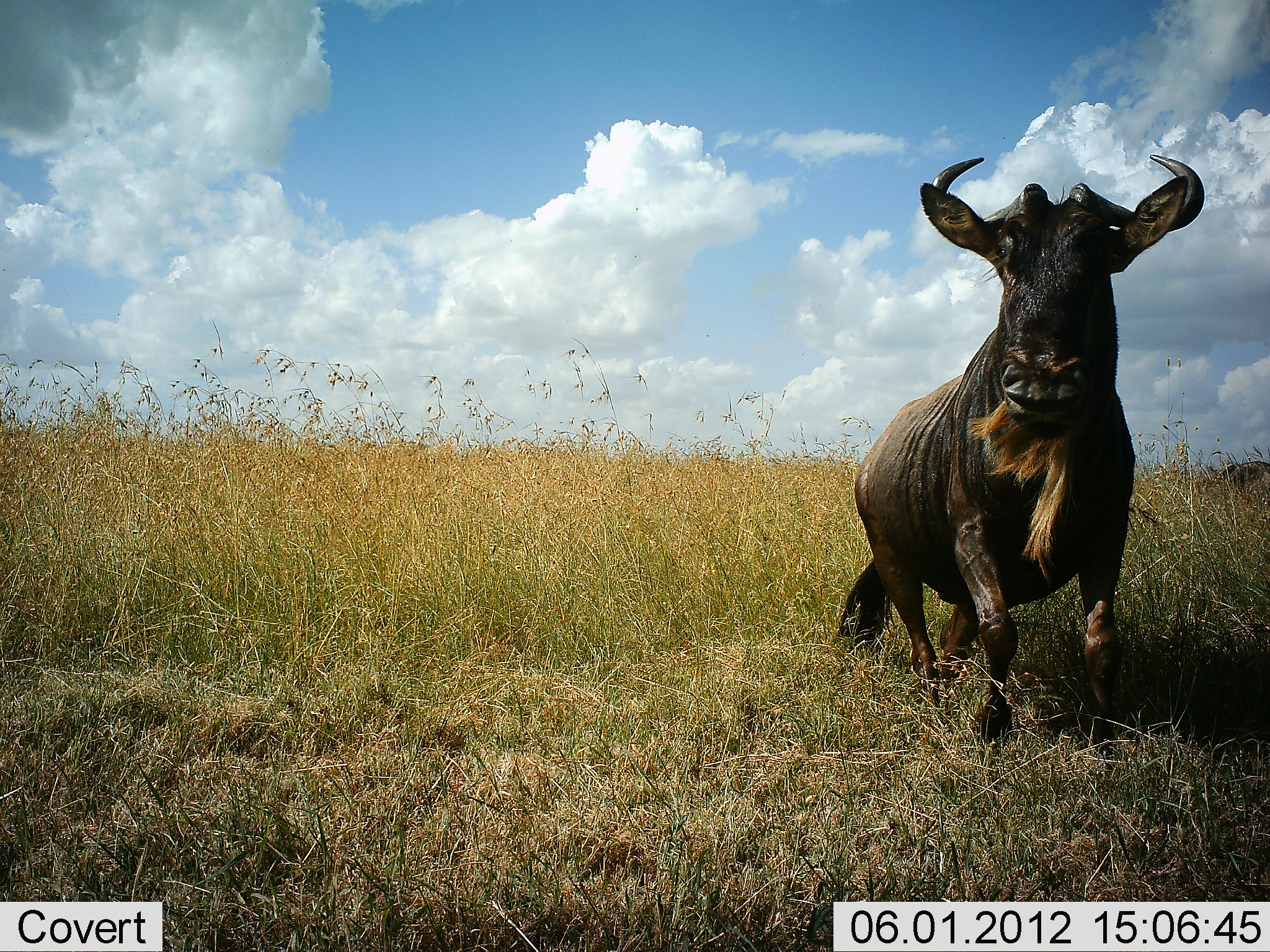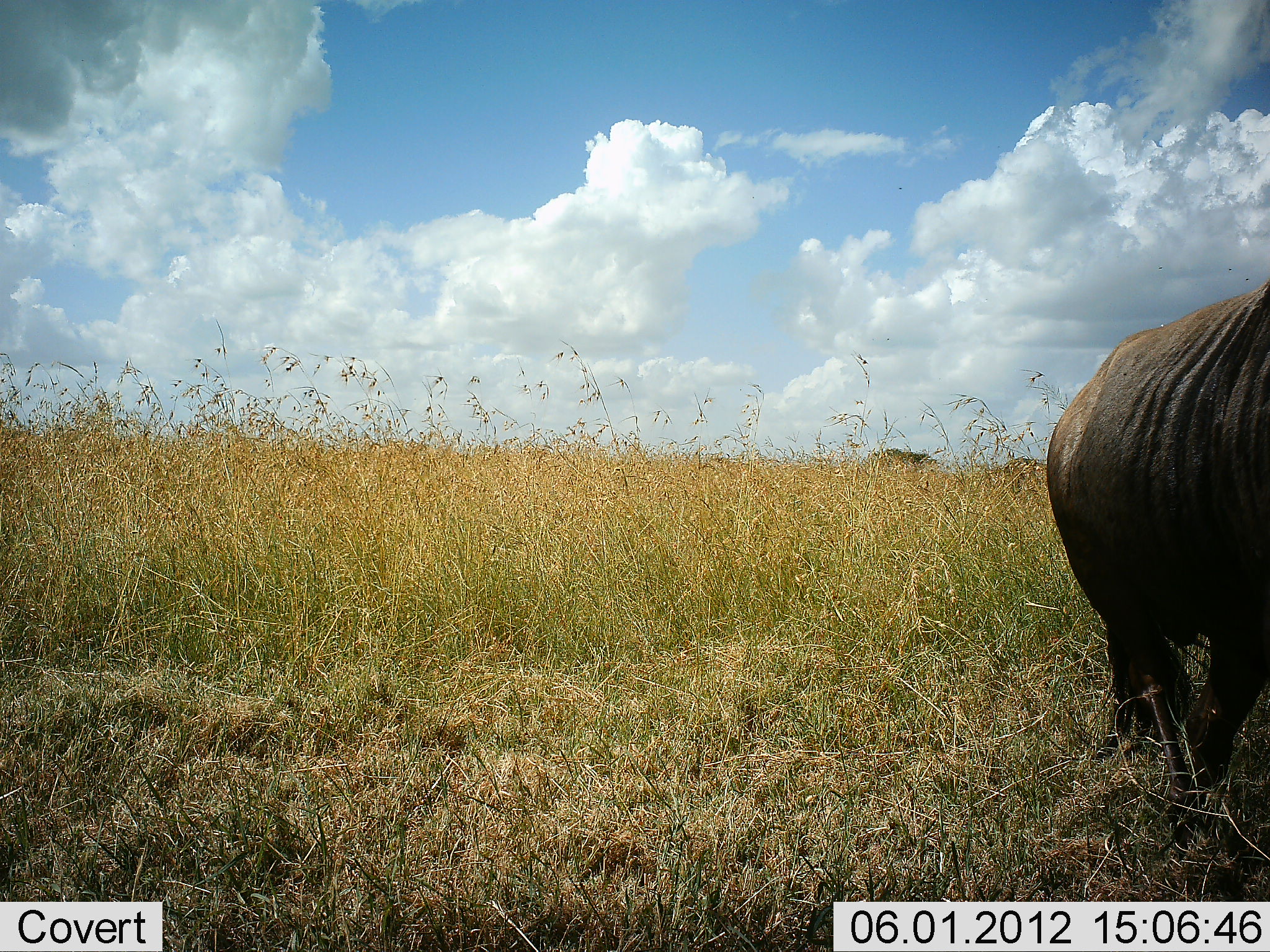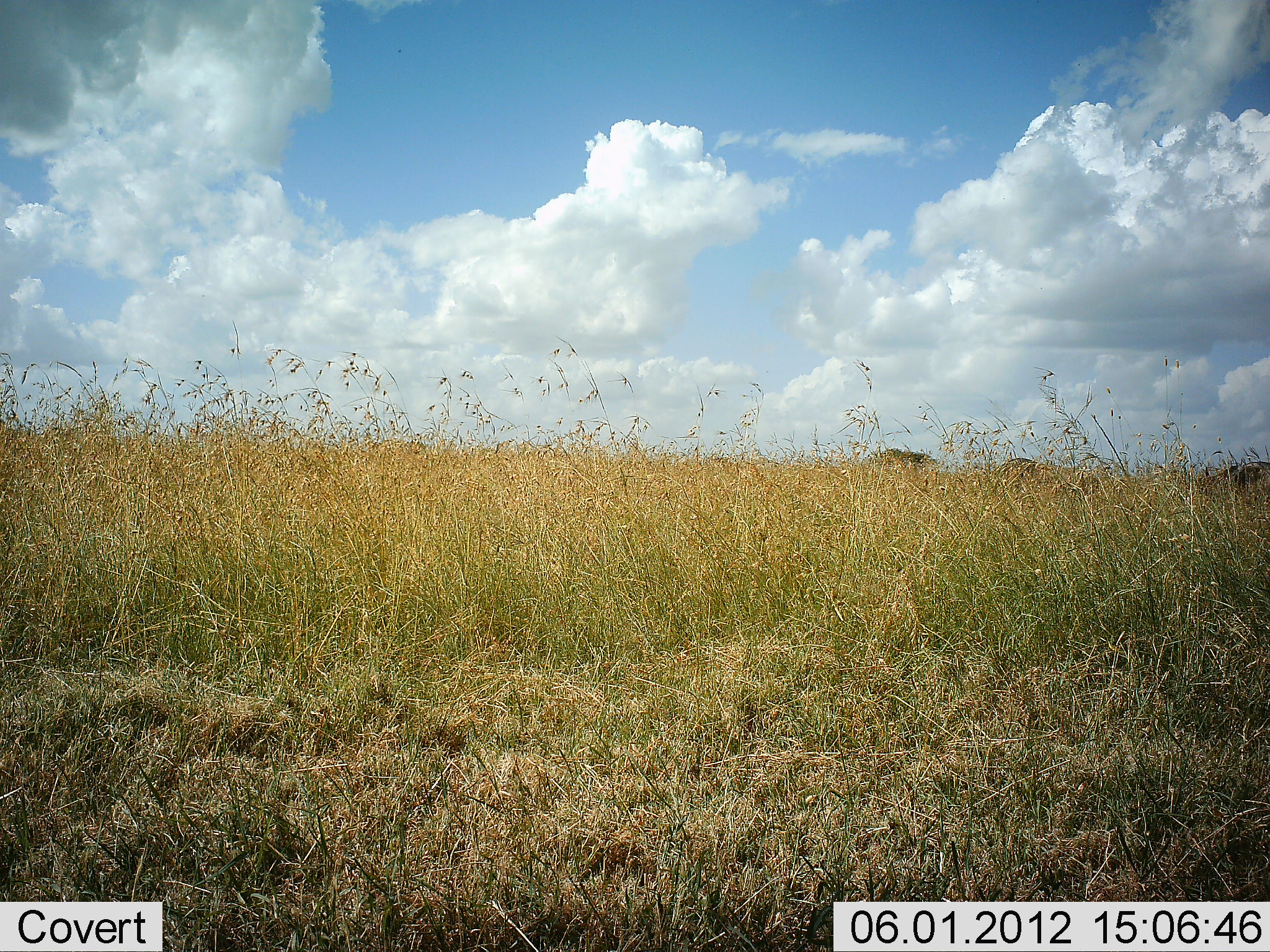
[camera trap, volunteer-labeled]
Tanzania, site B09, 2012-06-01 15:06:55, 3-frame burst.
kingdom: Animalia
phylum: Chordata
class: Mammalia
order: Artiodactyla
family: Bovidae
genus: Connochaetes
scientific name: Connochaetes taurinus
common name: blue wildebeest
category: wildebeest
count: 1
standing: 10%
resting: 0%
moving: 100%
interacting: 0%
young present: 0%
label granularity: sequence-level